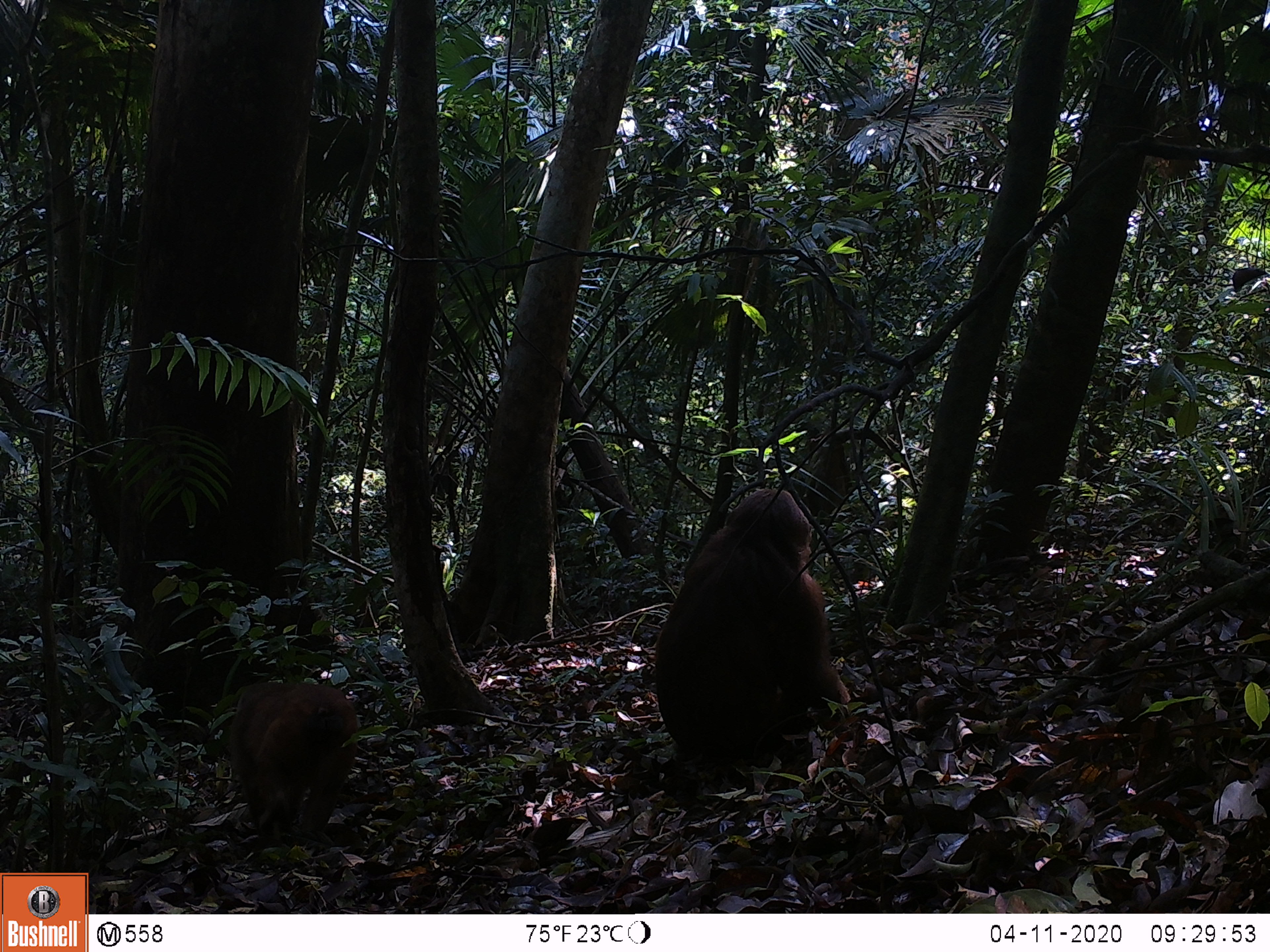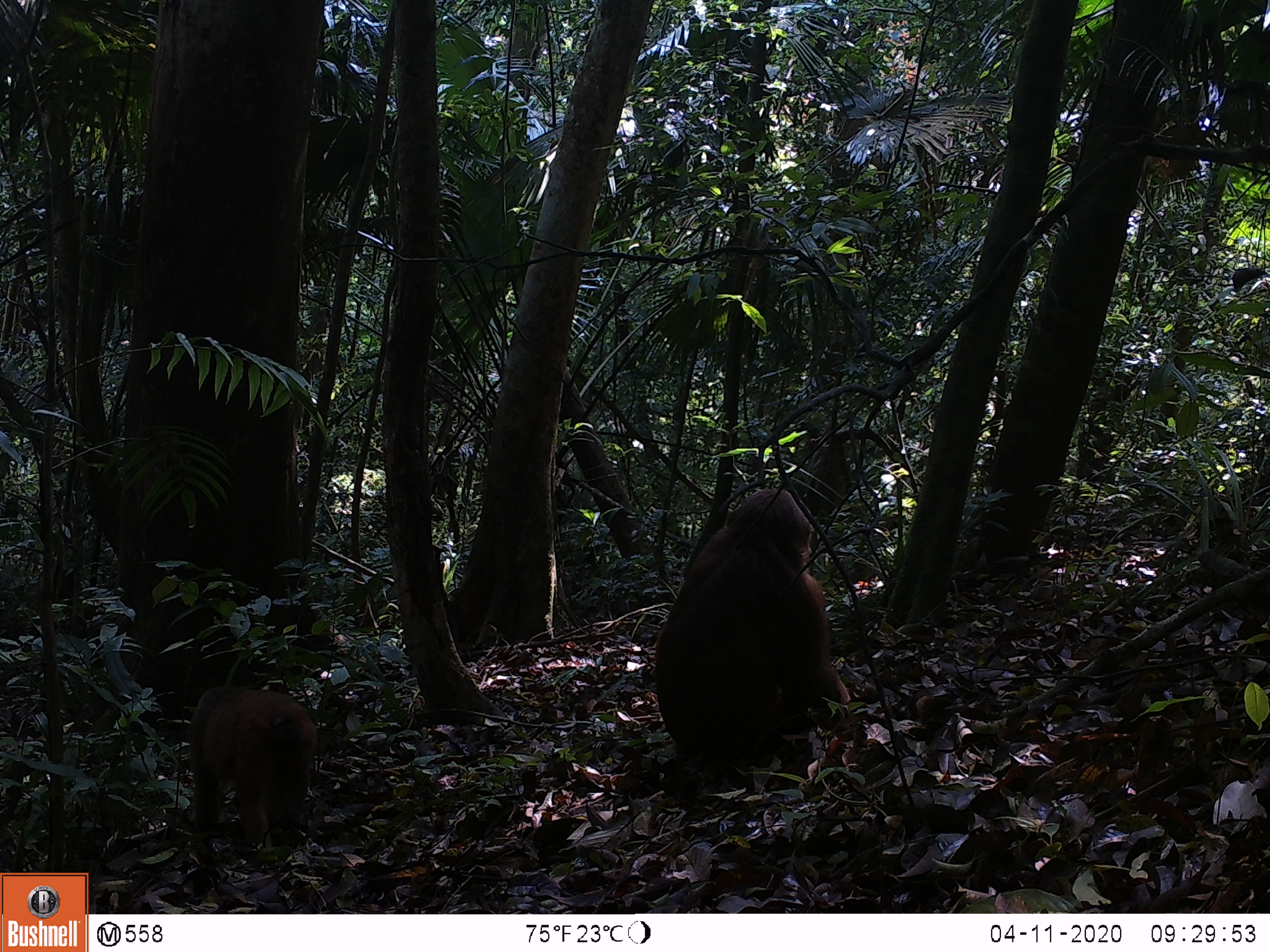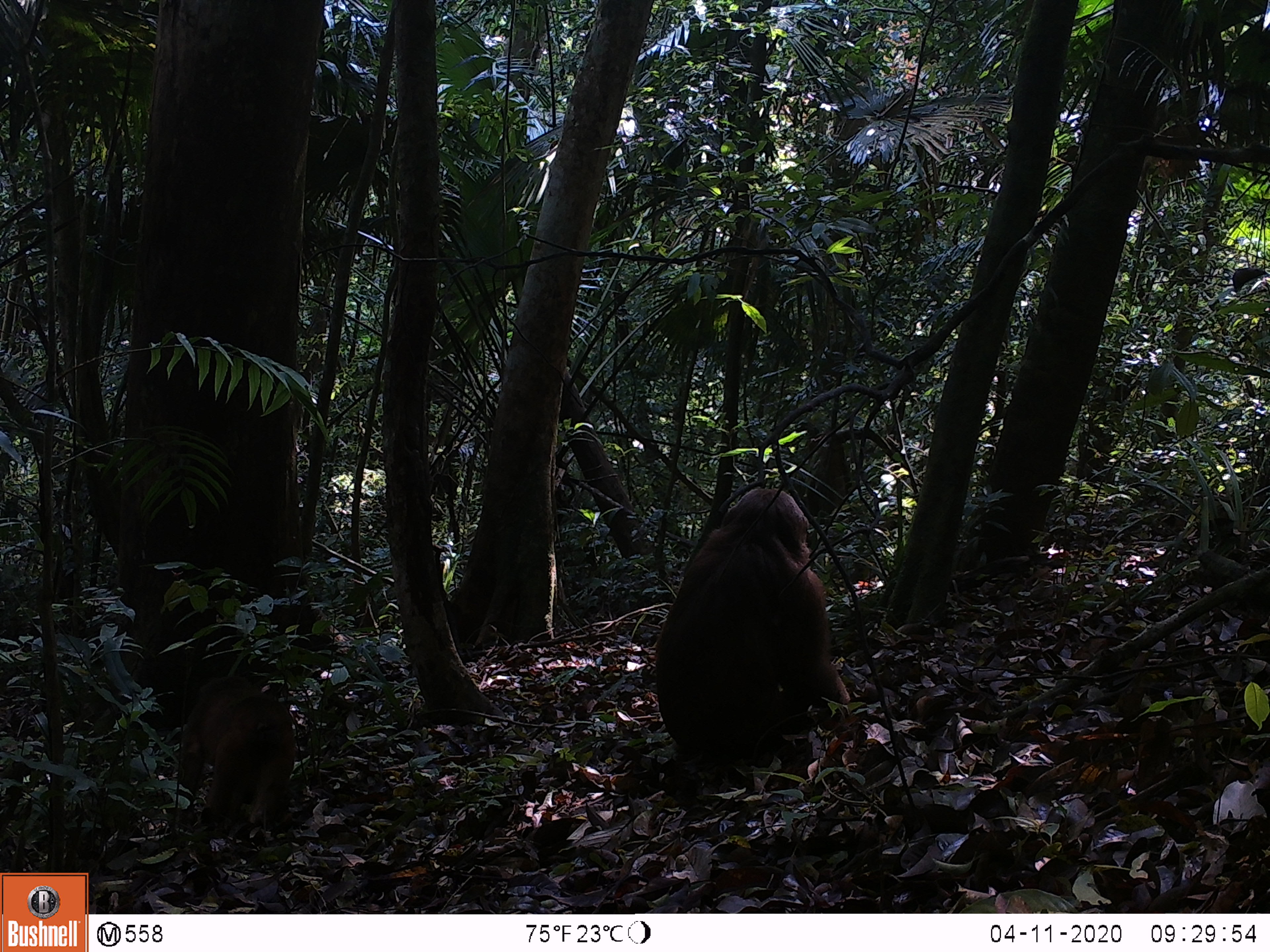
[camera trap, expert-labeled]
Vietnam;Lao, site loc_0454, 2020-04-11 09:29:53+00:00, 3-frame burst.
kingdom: Animalia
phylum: Chordata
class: Mammalia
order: Primates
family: Cercopithecidae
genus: Macaca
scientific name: Macaca arctoides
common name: stump-tailed macaque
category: stump tailed macaque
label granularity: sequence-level